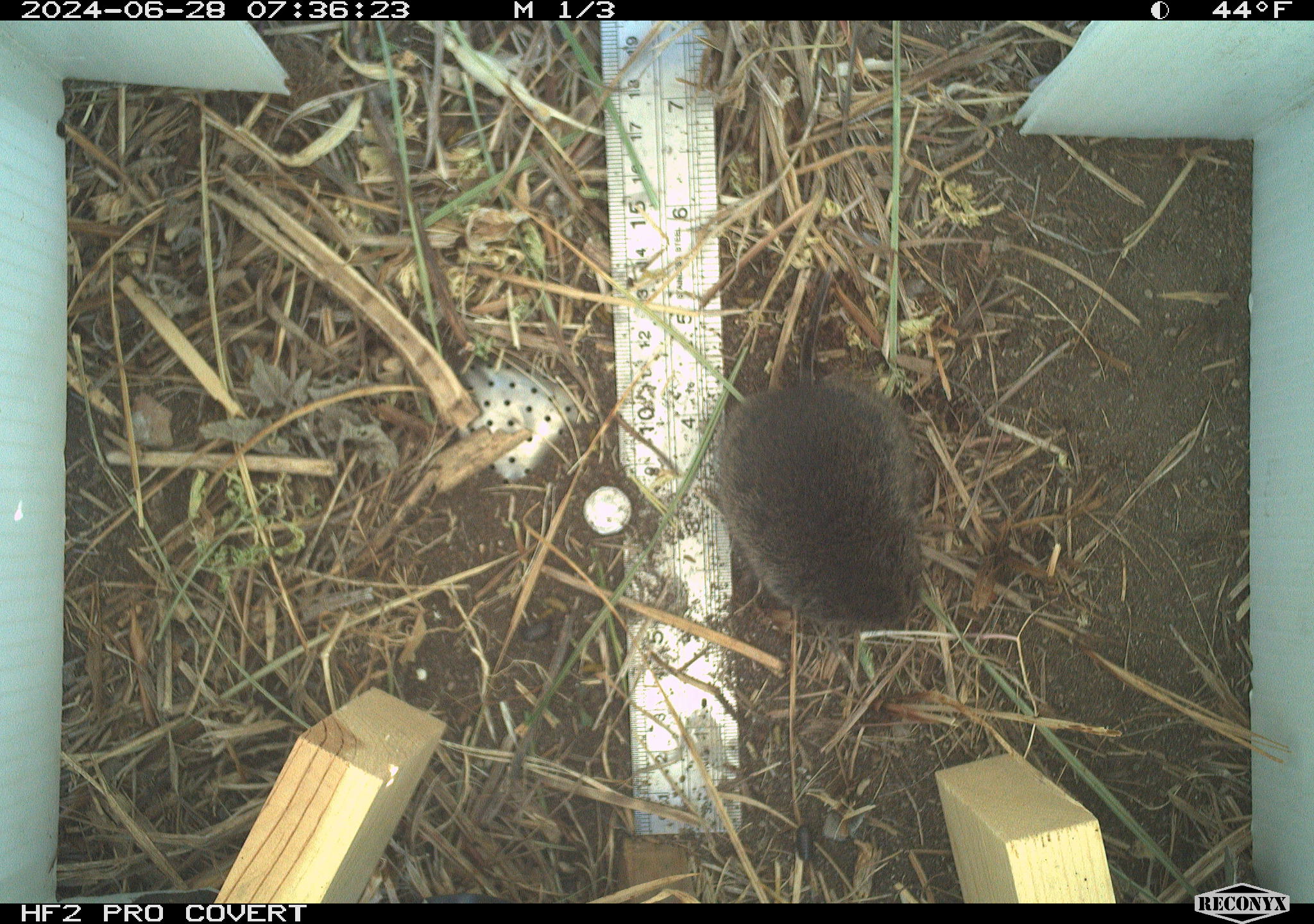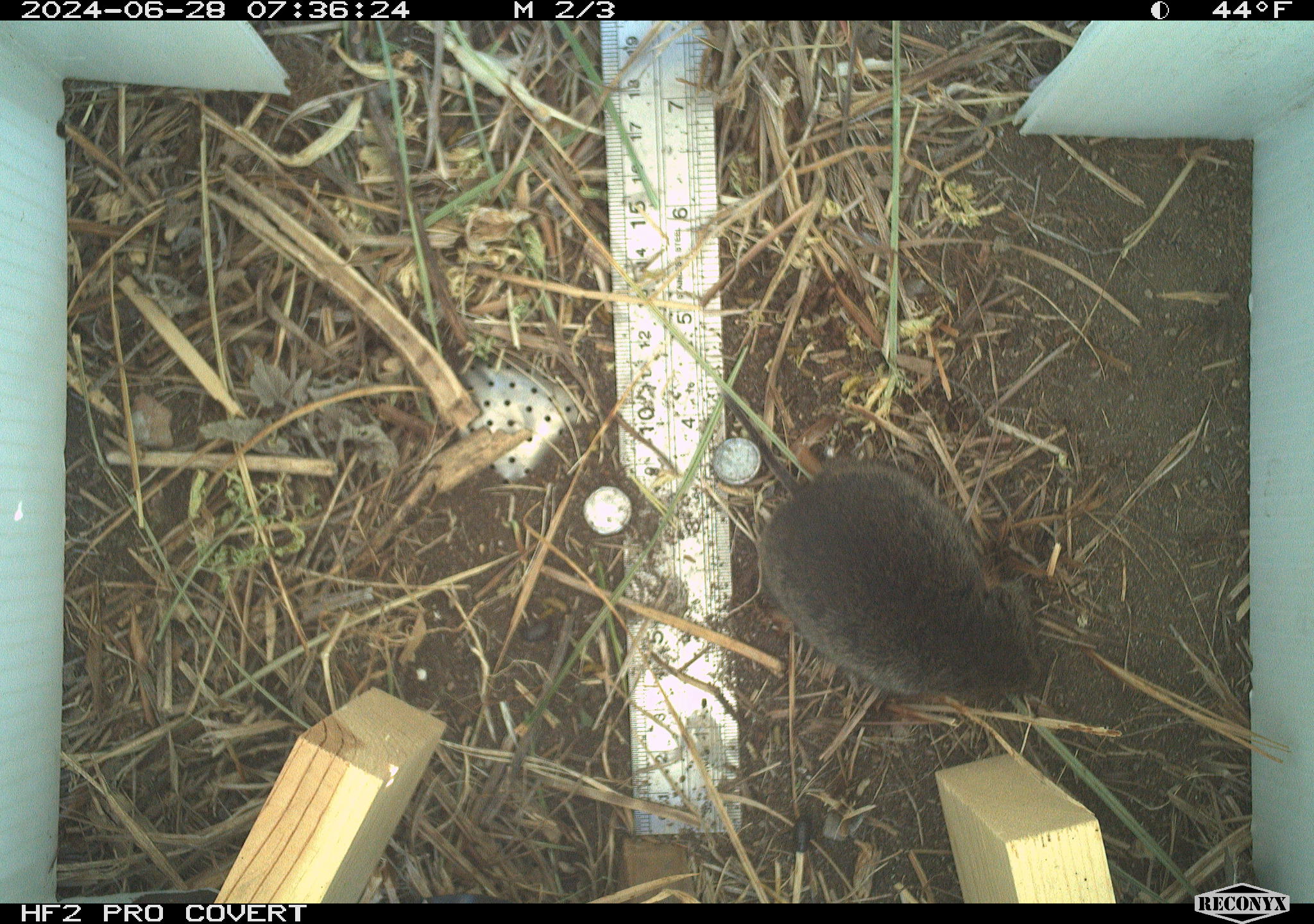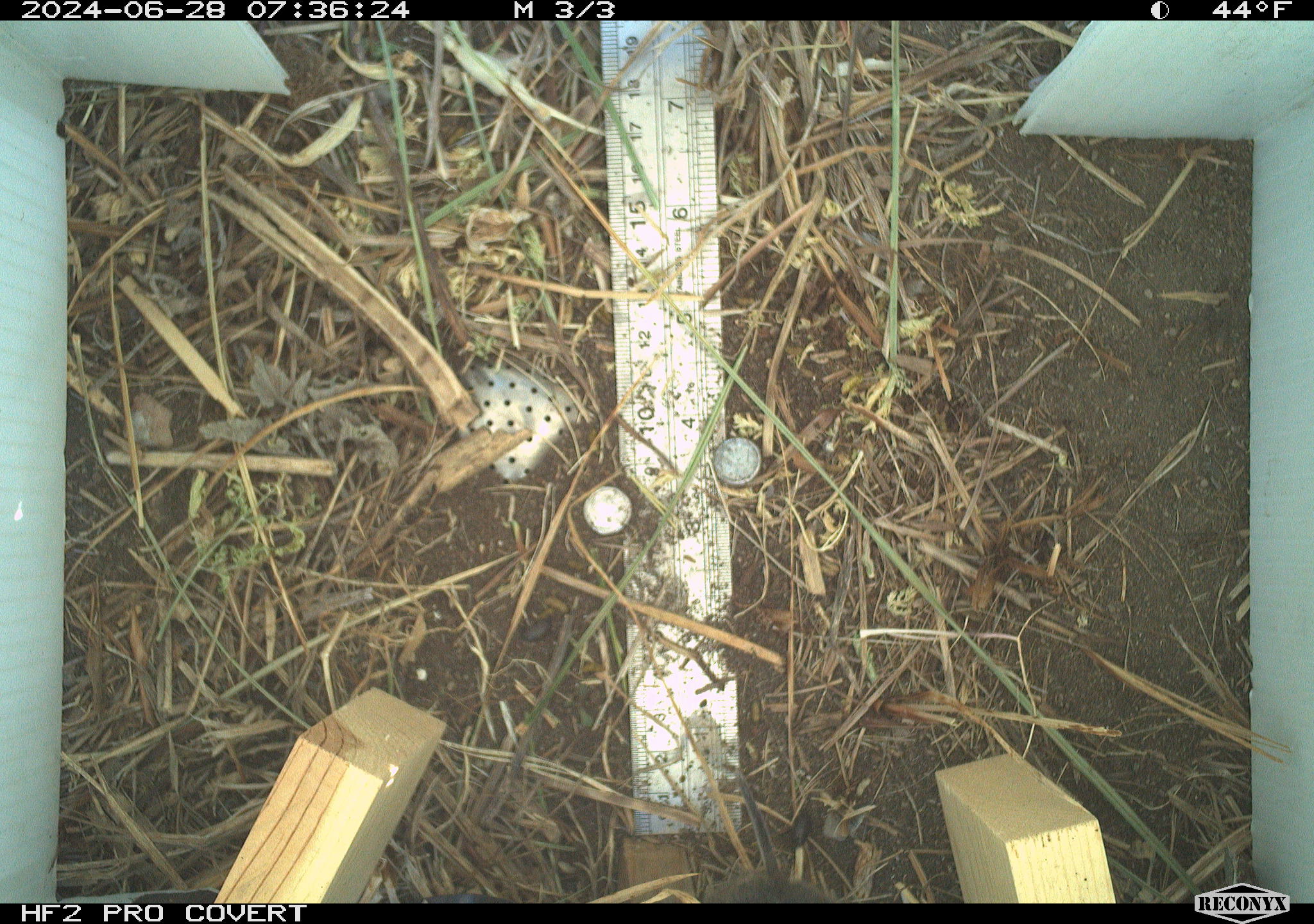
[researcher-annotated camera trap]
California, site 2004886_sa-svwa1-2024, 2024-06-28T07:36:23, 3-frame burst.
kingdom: Animalia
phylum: Chordata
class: Mammalia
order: Rodentia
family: Cricetidae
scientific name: Arvicolinae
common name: voles, lemmings, and muskrats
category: arvicolinae subfamily